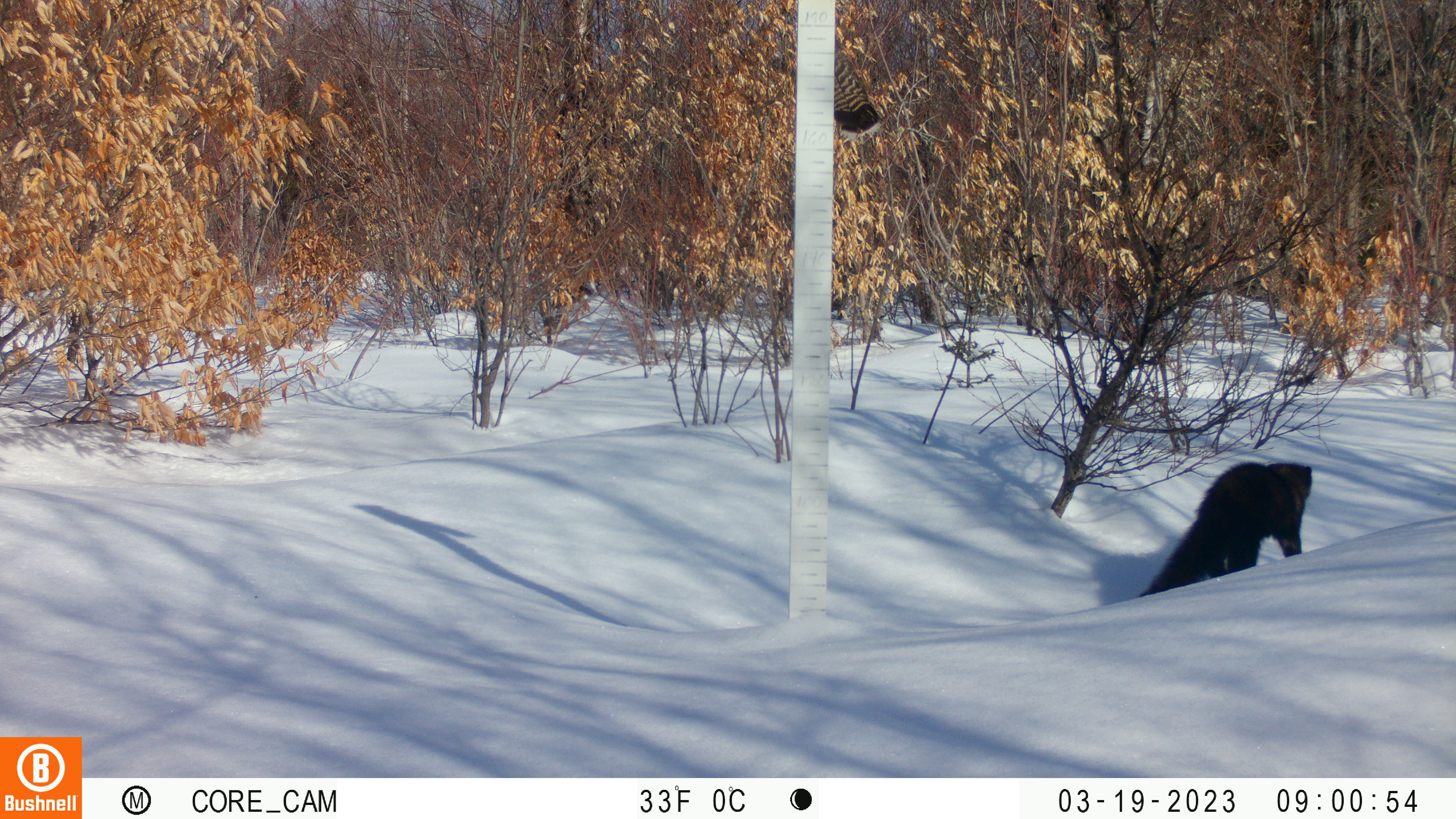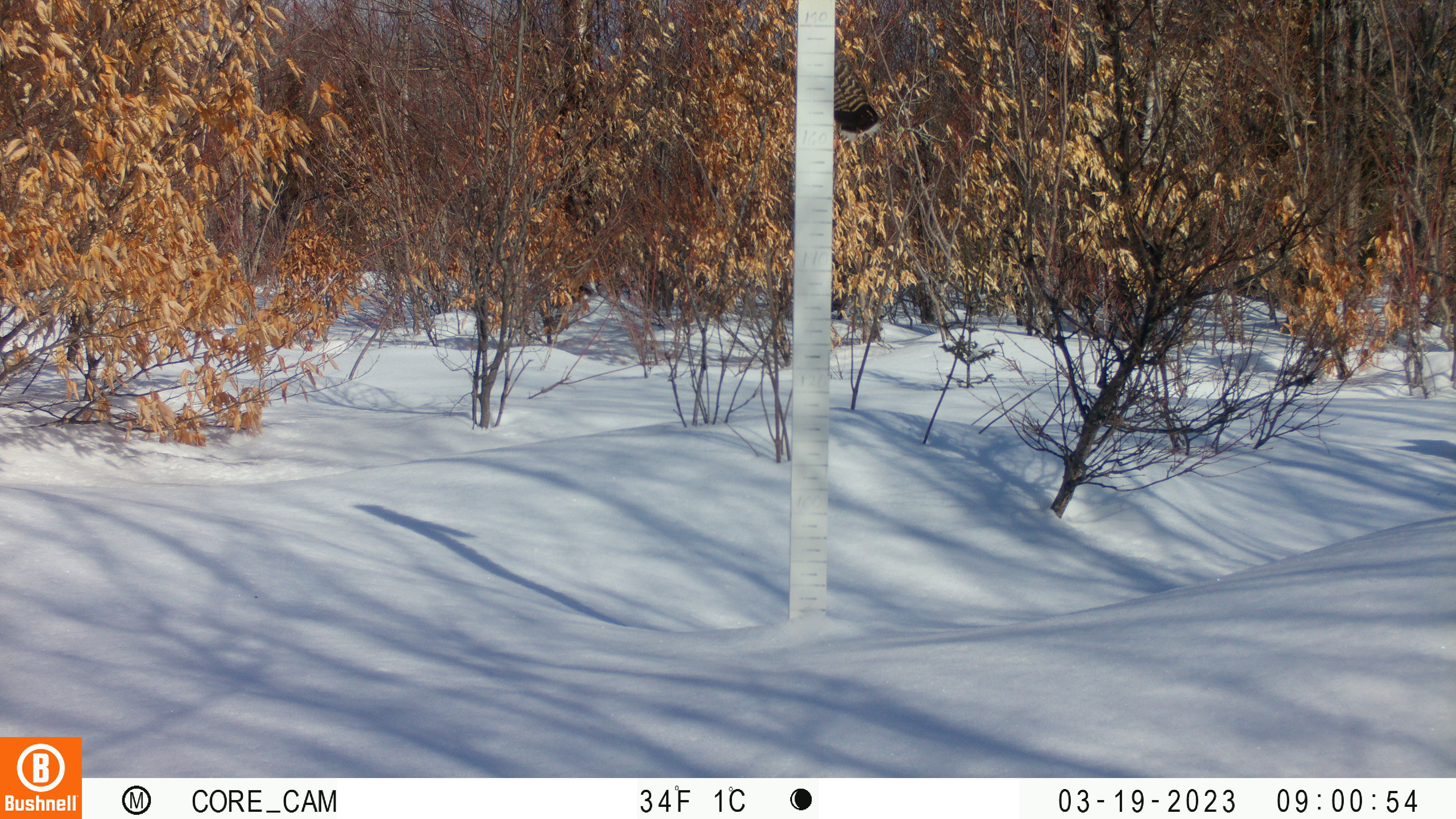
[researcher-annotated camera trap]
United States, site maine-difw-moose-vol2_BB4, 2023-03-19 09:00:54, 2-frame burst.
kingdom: Animalia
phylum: Chordata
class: Mammalia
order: Carnivora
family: Mustelidae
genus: Pekania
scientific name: Pekania pennanti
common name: fisher